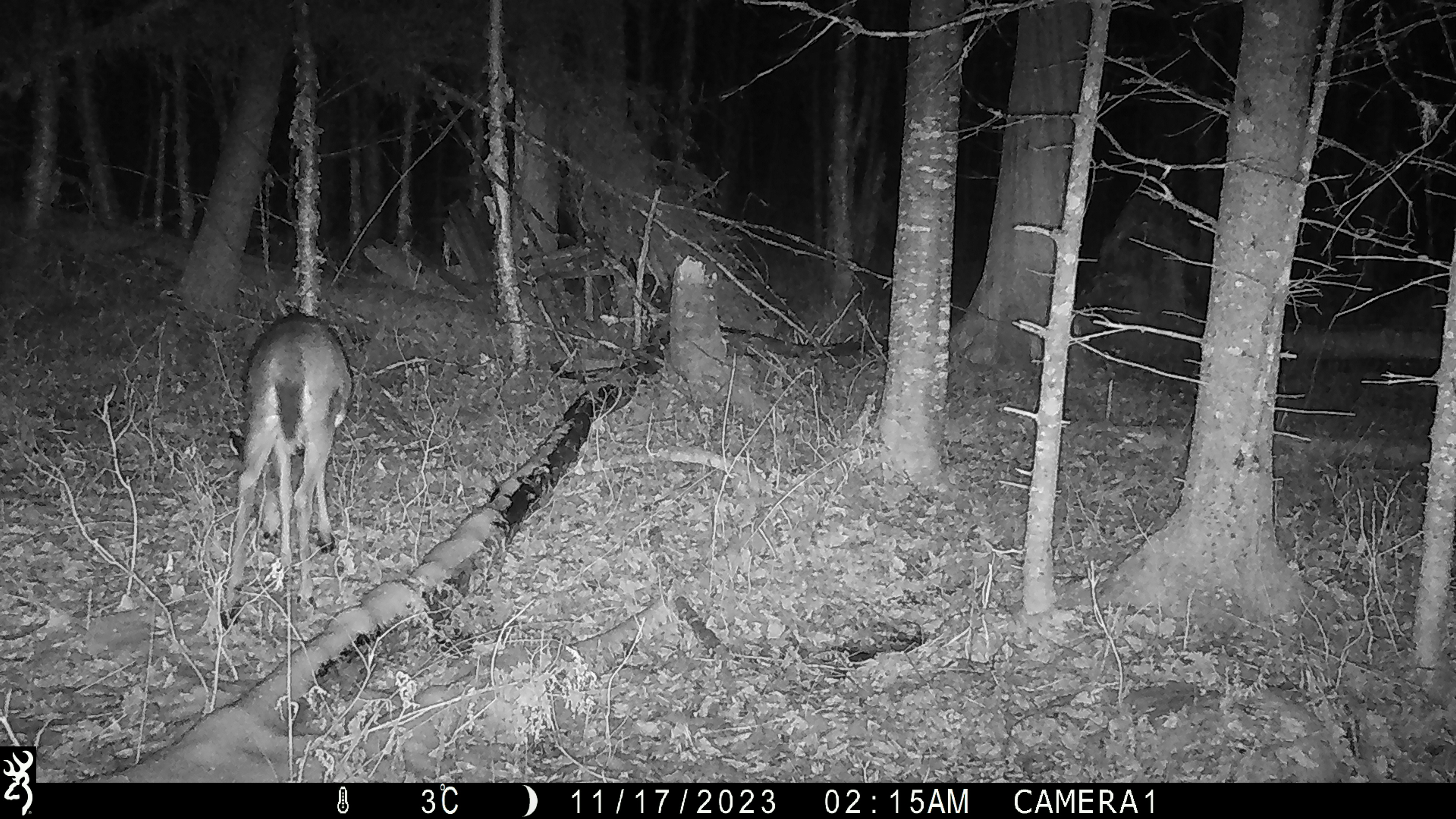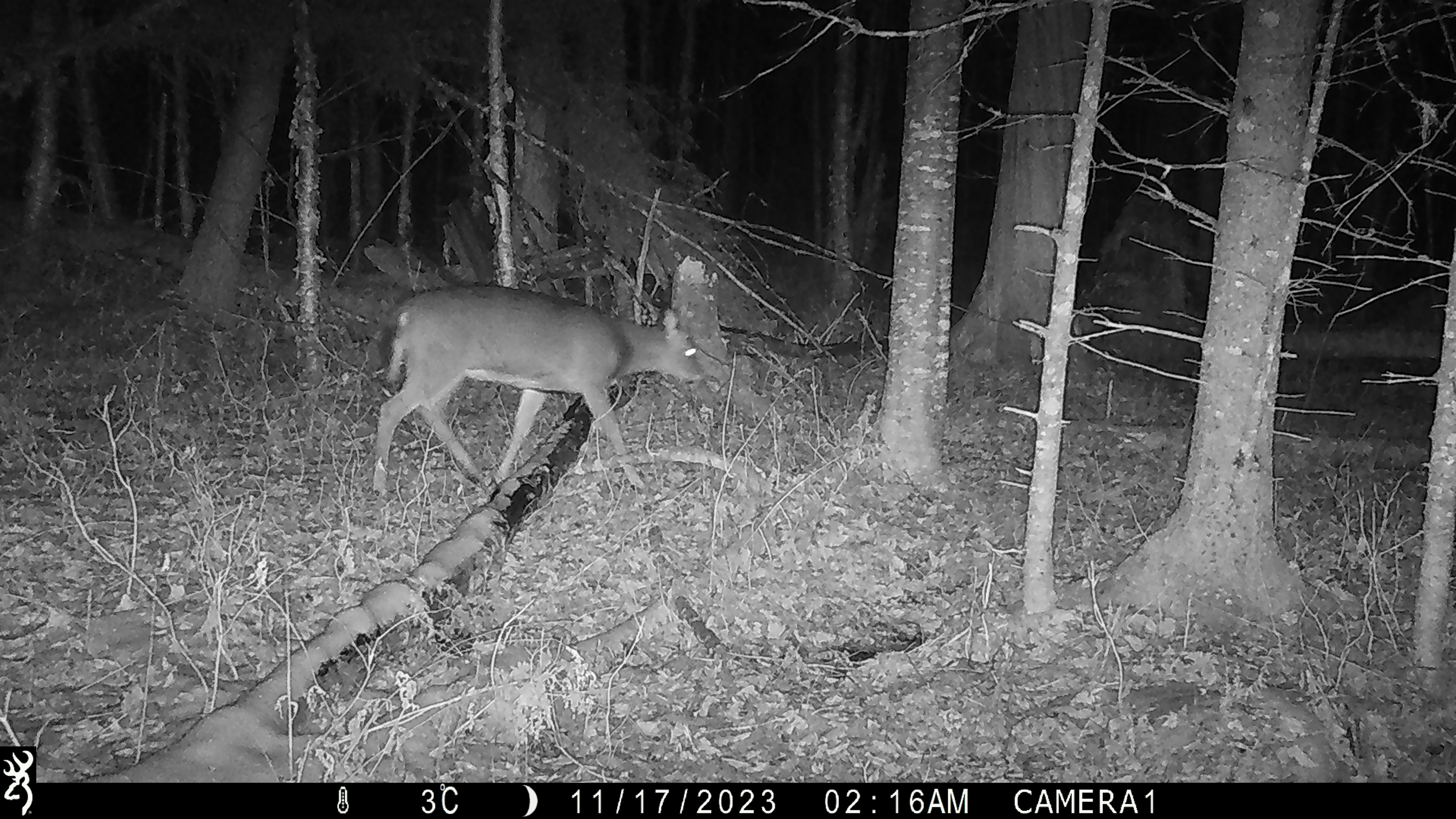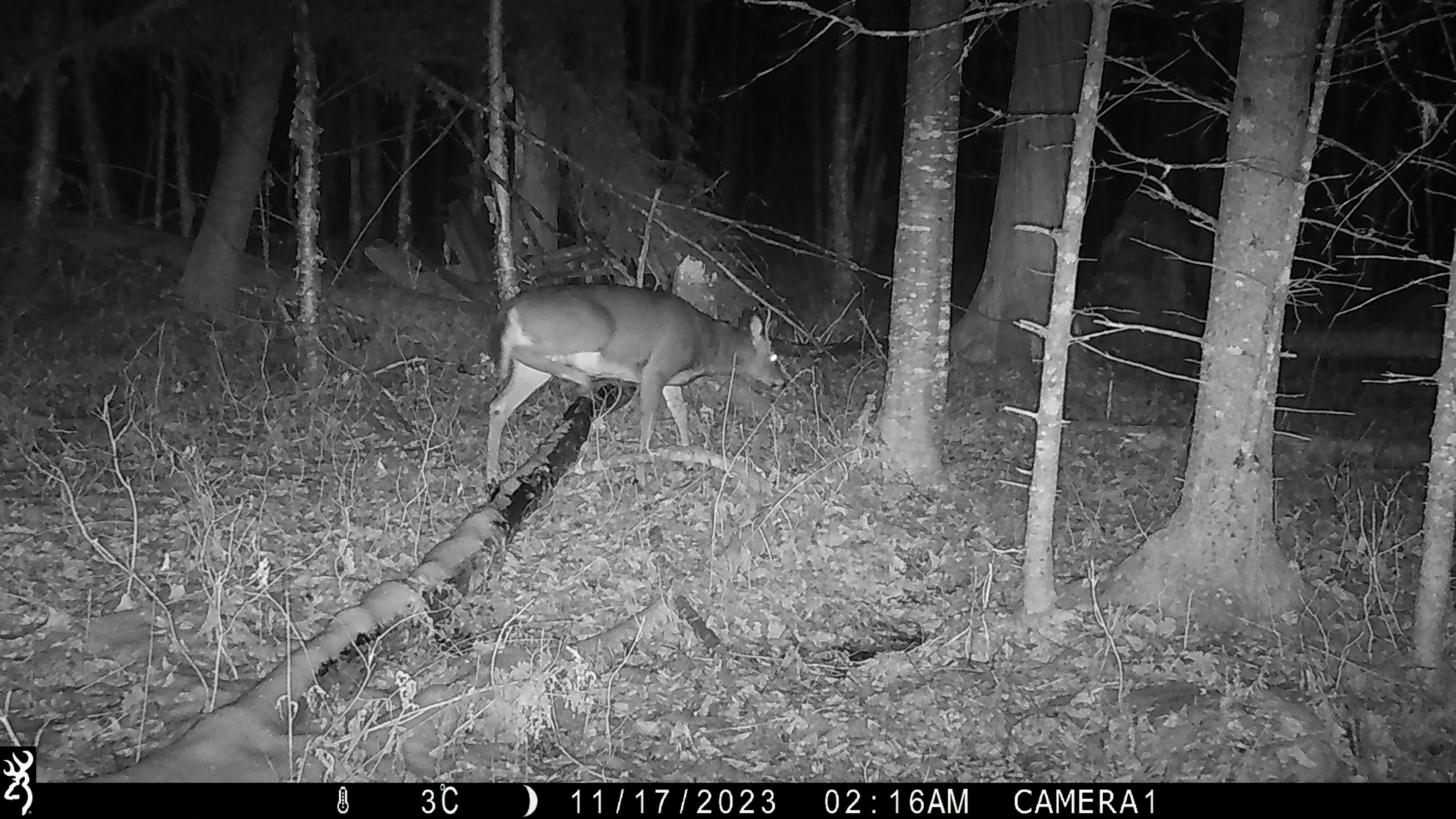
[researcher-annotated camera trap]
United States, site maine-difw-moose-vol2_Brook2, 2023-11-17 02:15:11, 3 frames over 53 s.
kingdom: Animalia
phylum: Chordata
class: Mammalia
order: Artiodactyla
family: Cervidae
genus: Odocoileus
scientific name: Odocoileus virginianus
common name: white-tailed deer